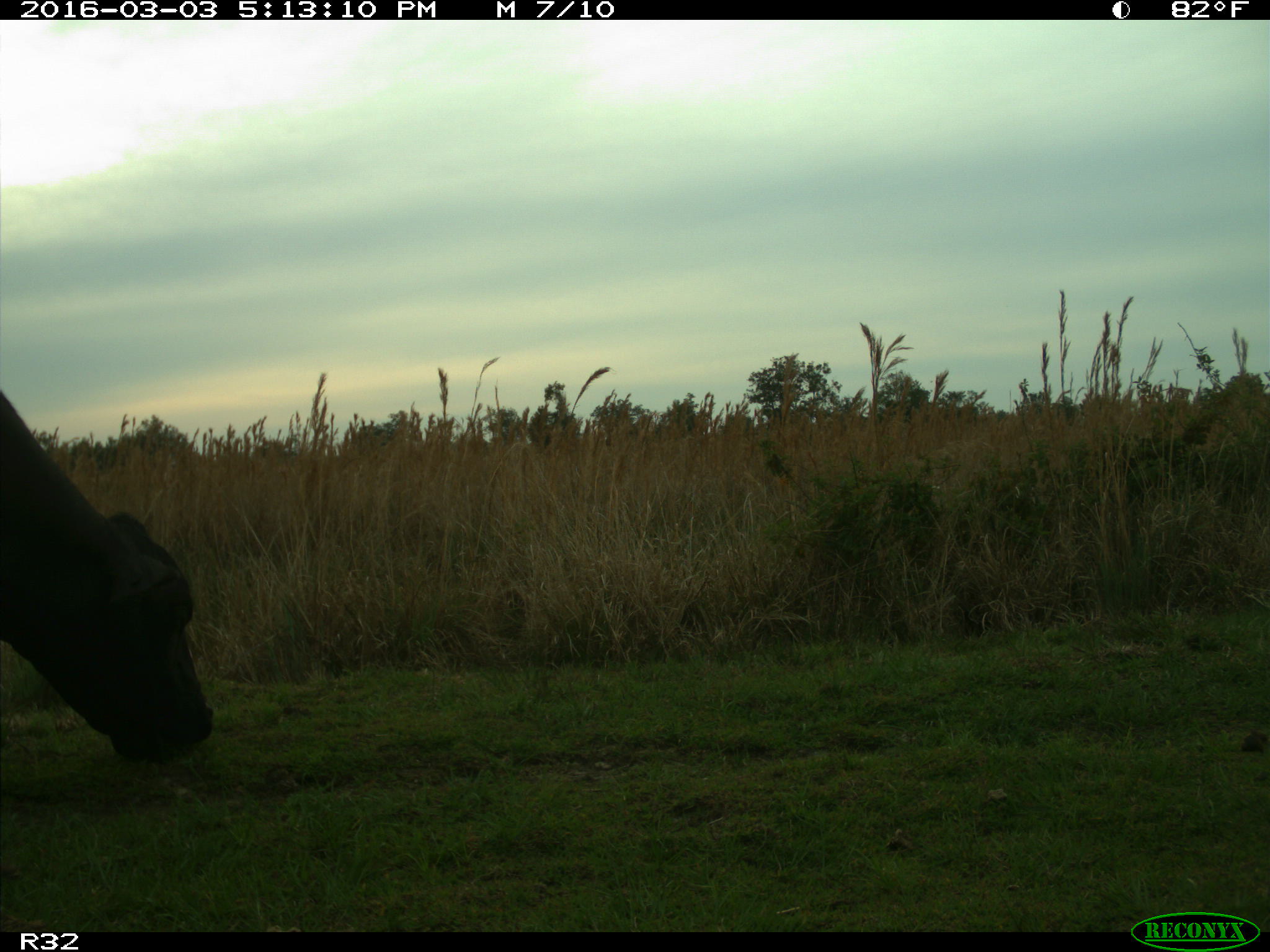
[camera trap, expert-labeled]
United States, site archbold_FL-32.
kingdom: Animalia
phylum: Chordata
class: Mammalia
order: Artiodactyla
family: Bovidae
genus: Bos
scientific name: Bos taurus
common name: domestic cow